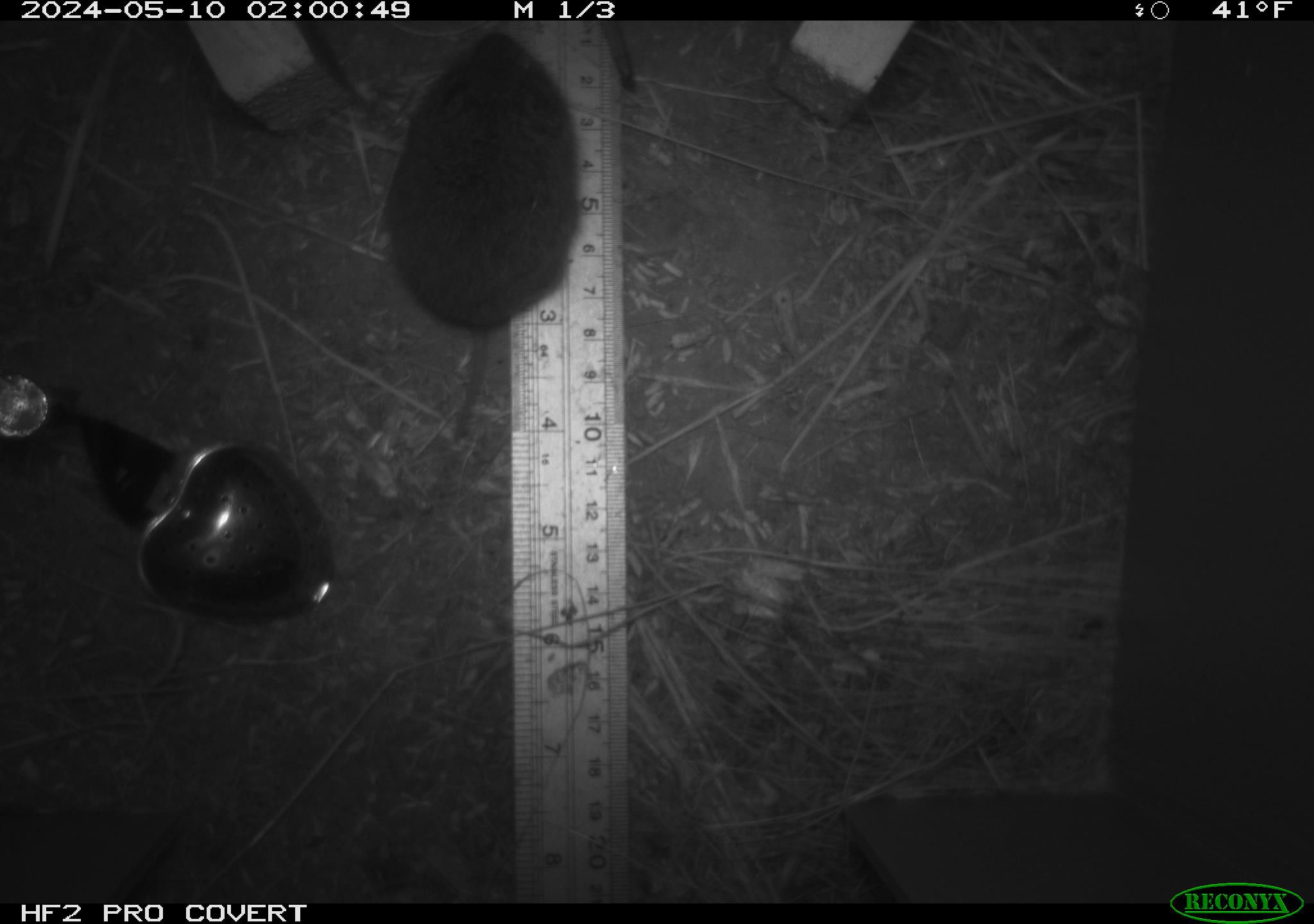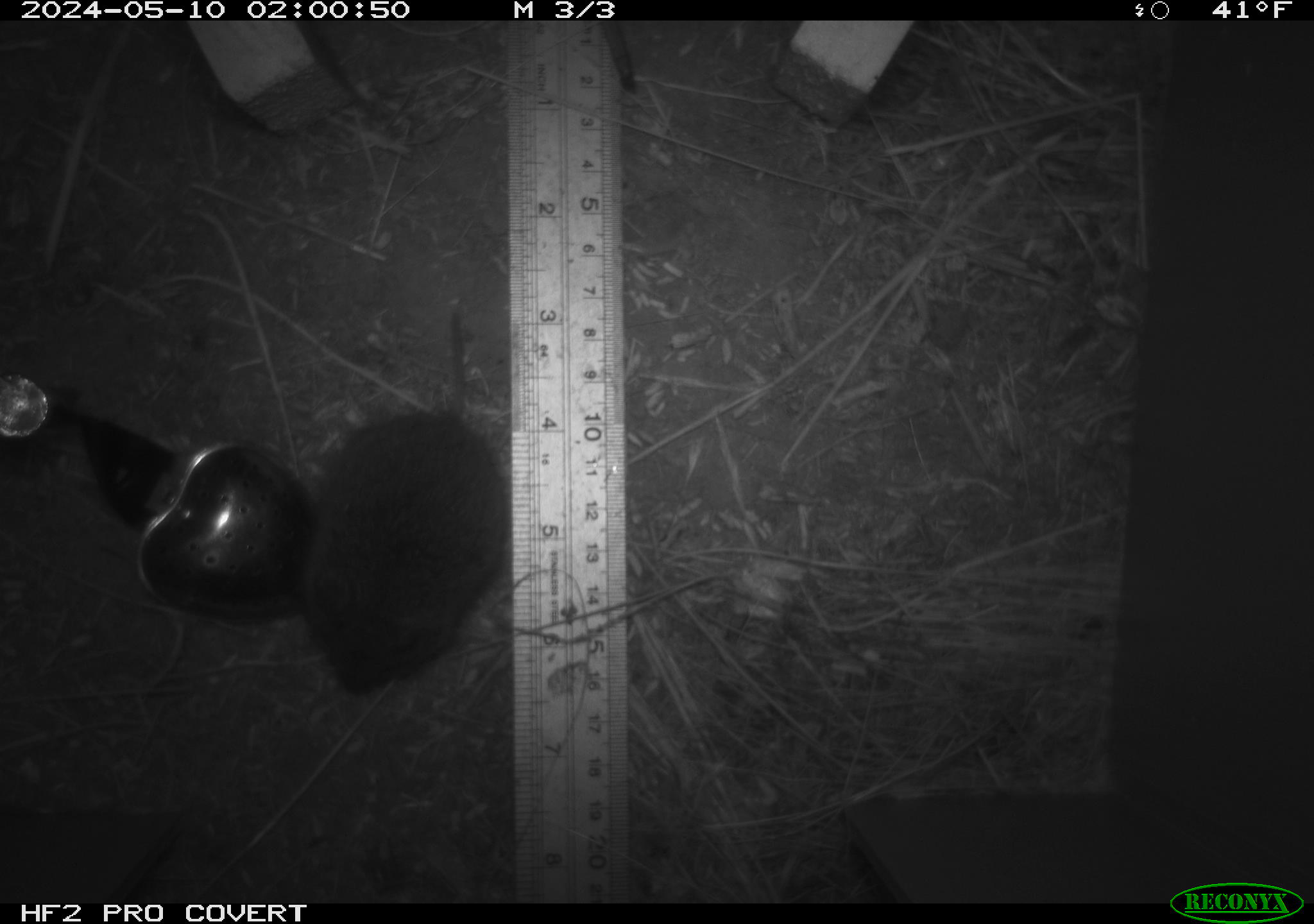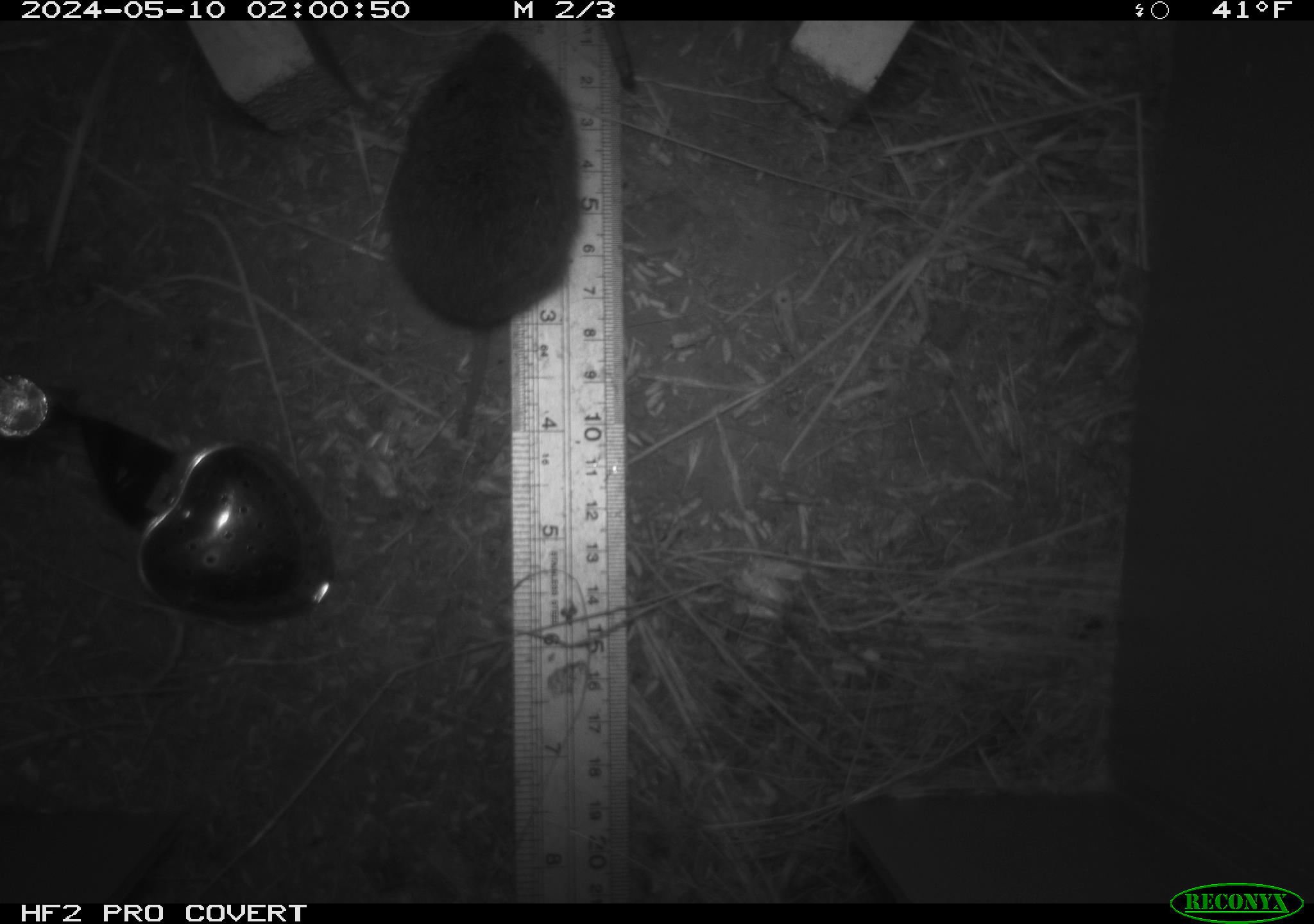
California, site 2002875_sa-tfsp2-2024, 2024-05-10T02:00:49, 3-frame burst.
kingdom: Animalia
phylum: Chordata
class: Mammalia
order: Rodentia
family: Cricetidae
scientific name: Arvicolinae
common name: voles, lemmings, and muskrats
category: arvicolinae subfamily